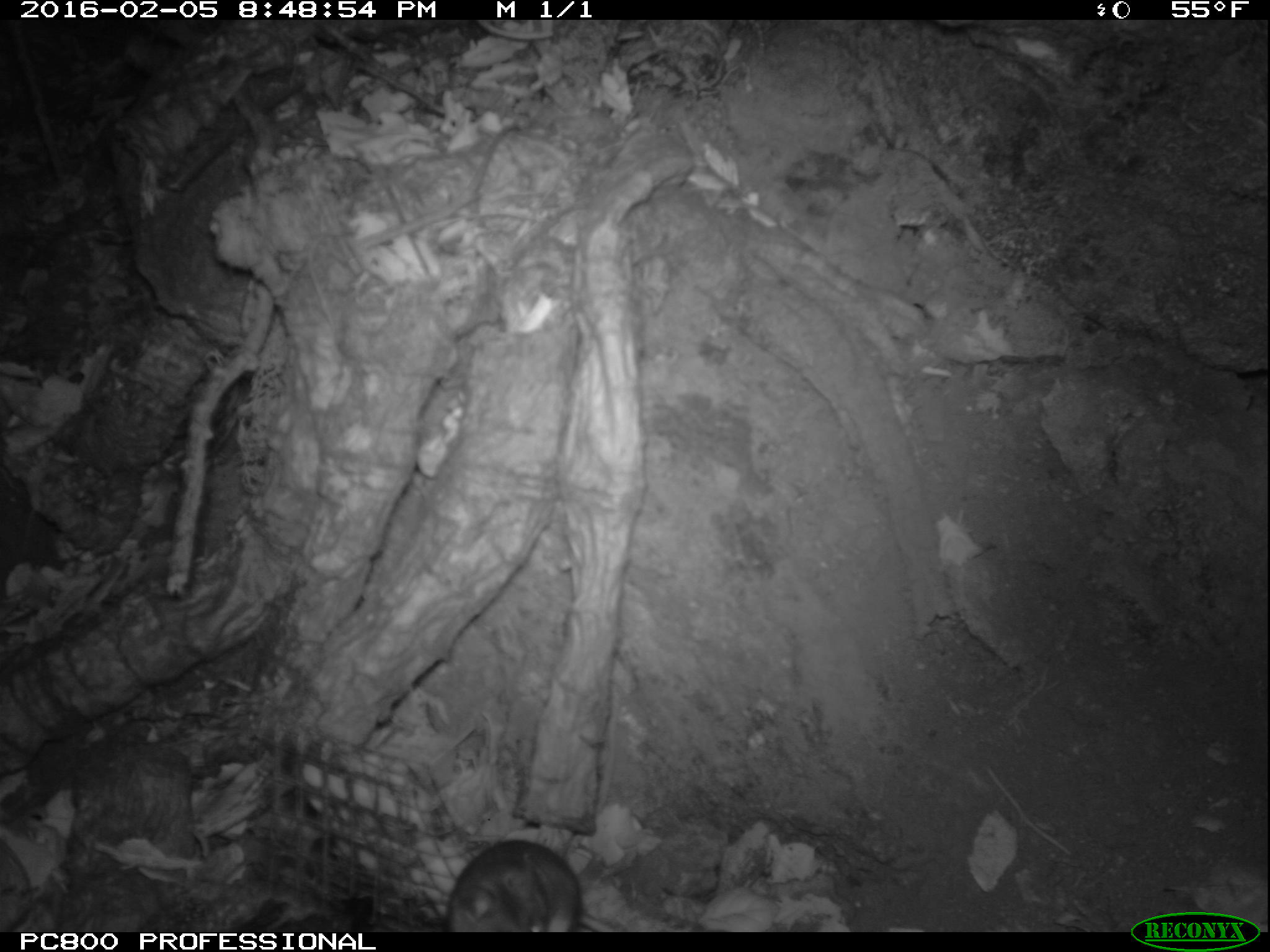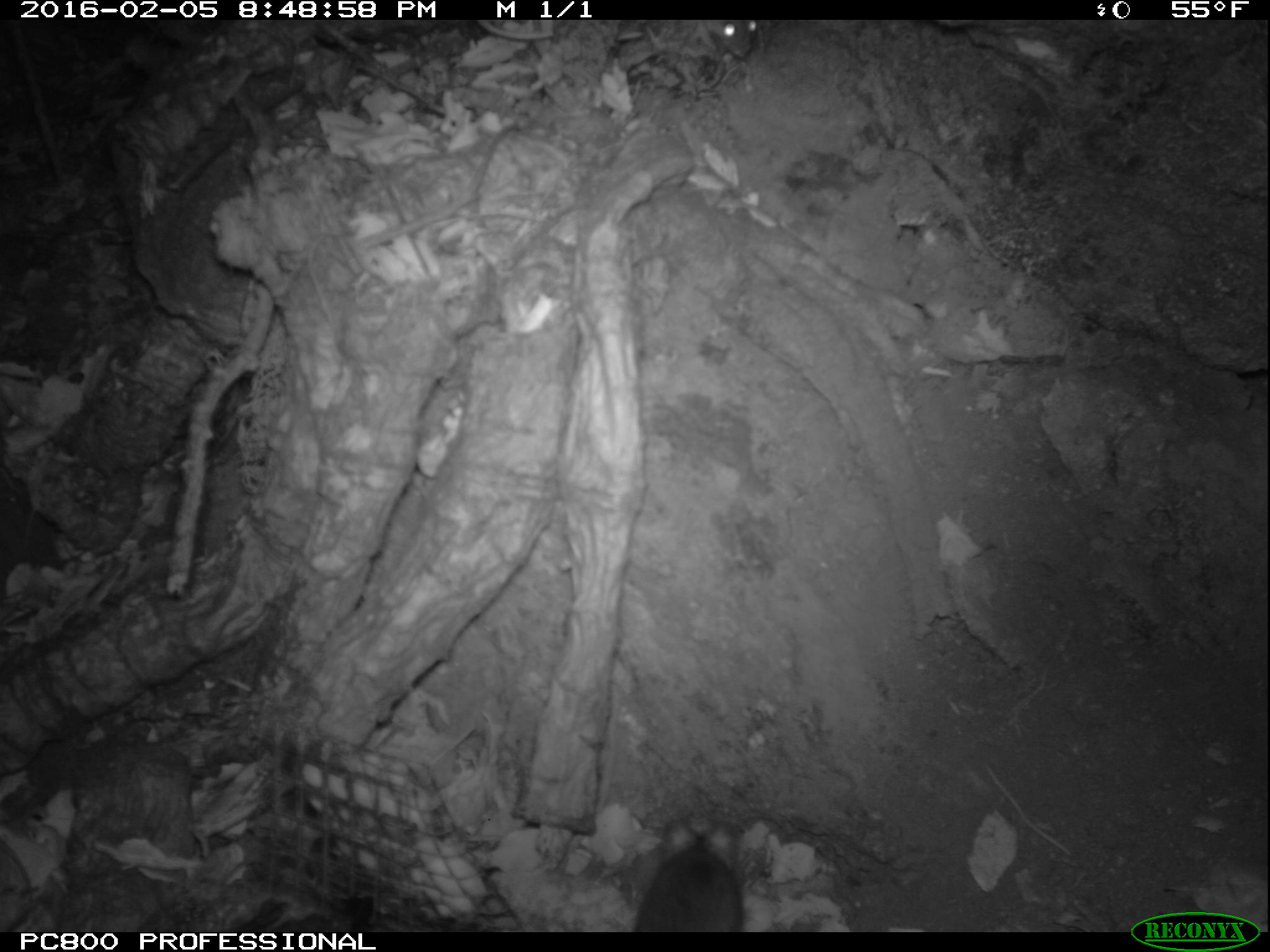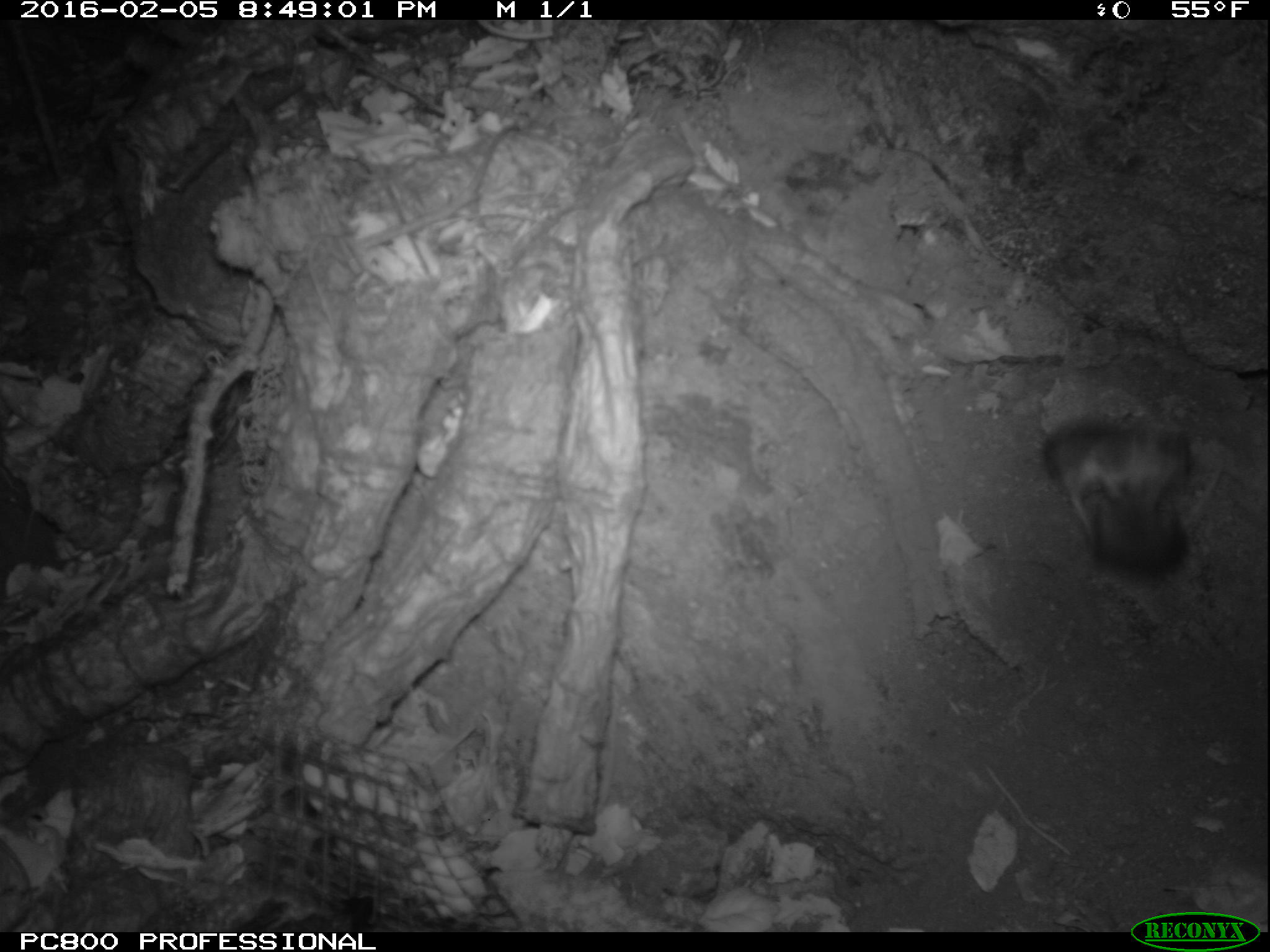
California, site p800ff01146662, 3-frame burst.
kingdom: Animalia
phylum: Chordata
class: Mammalia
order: Rodentia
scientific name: Rodentia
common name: rodent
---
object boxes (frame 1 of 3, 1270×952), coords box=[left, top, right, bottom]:
rodent: box=[447, 838, 618, 932]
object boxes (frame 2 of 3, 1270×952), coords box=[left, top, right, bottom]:
rodent: box=[631, 818, 744, 930]; box=[699, 19, 757, 55]